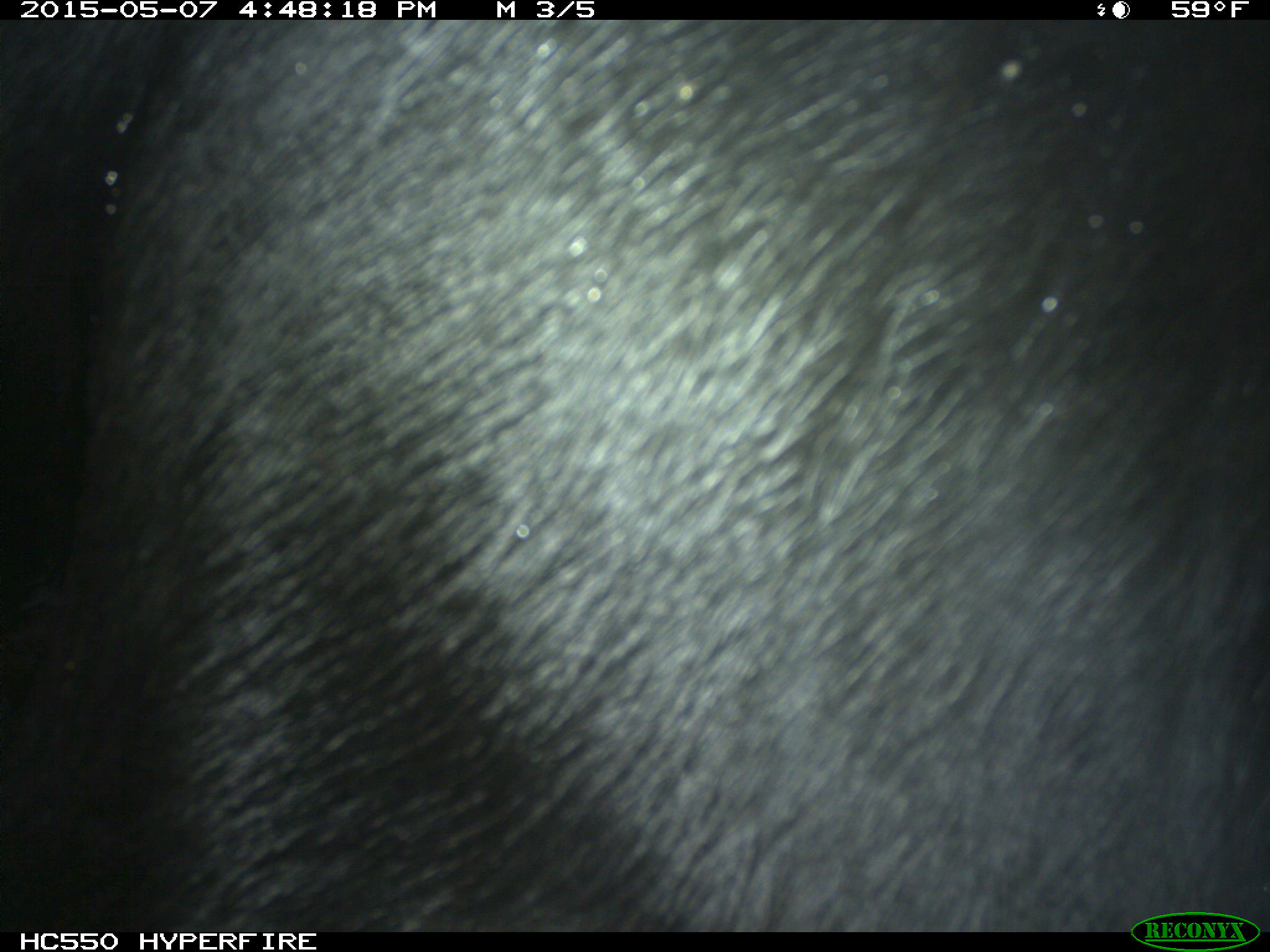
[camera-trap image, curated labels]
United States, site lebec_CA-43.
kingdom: Animalia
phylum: Chordata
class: Mammalia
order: Artiodactyla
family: Bovidae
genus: Bos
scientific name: Bos taurus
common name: domestic cow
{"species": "Bos taurus (domestic cow)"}